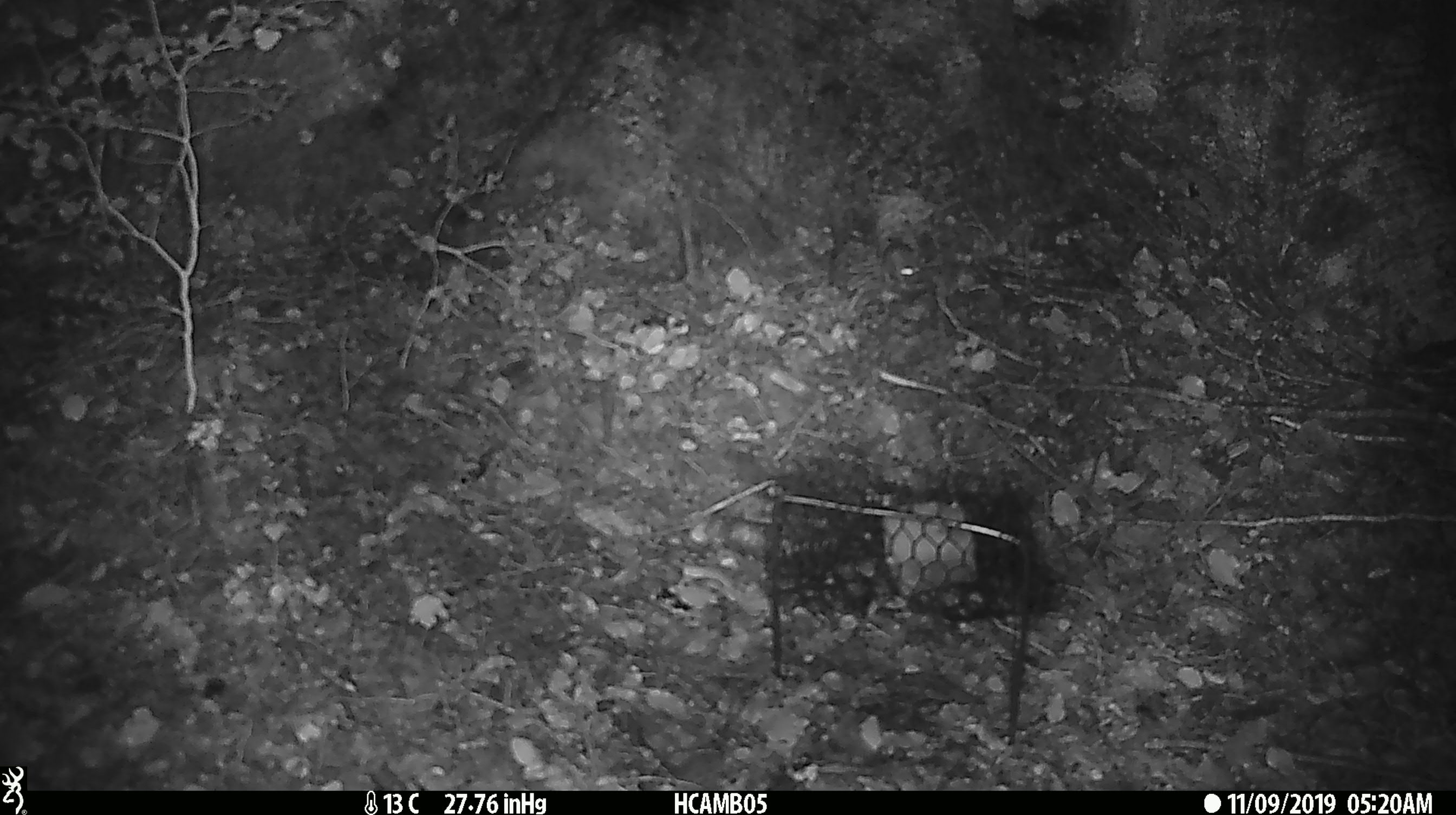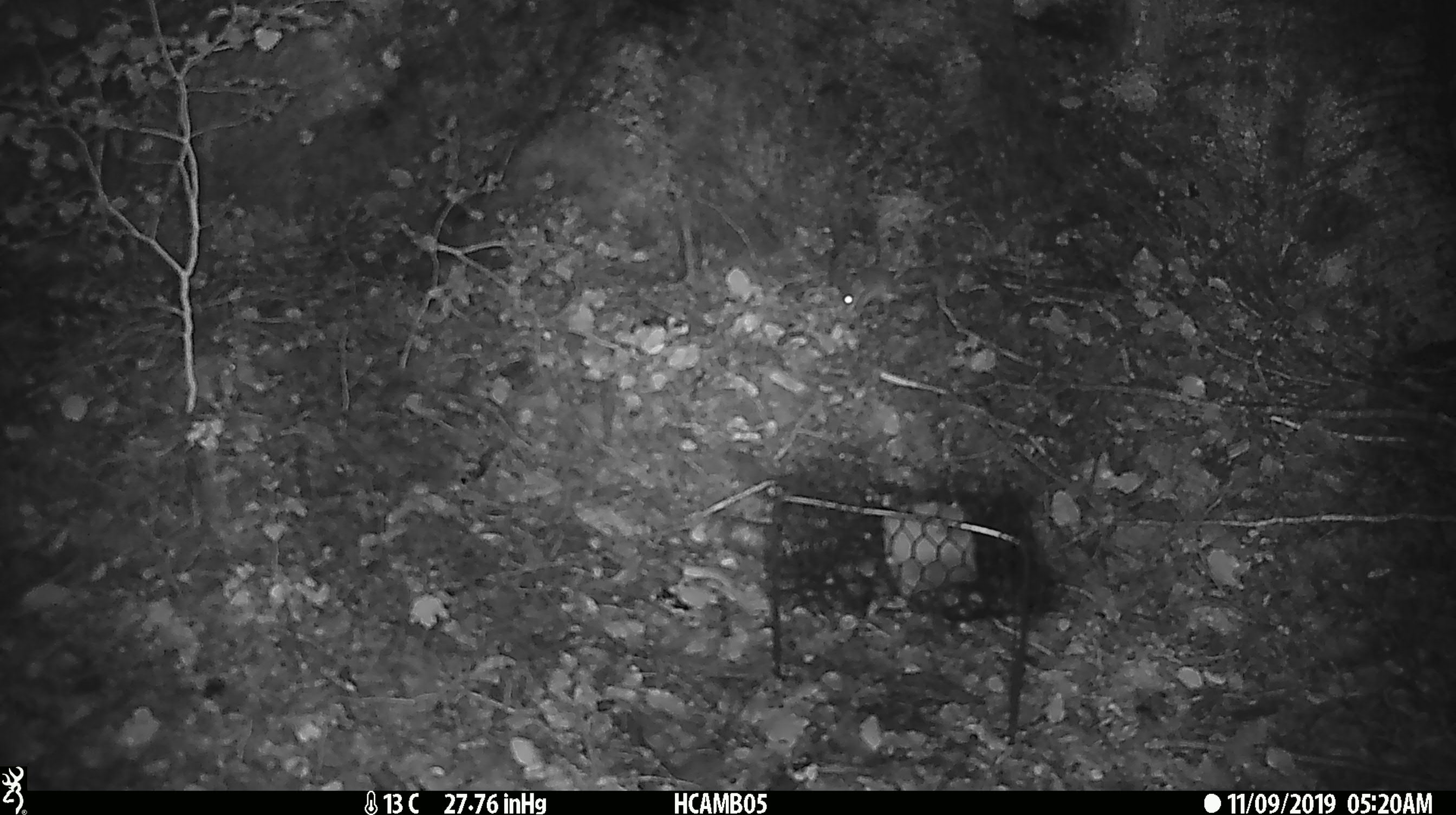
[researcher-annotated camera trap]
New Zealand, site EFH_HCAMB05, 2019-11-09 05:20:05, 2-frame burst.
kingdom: Animalia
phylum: Chordata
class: Mammalia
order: Rodentia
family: Muridae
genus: Mus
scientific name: Mus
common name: mouse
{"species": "mouse (Mus)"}